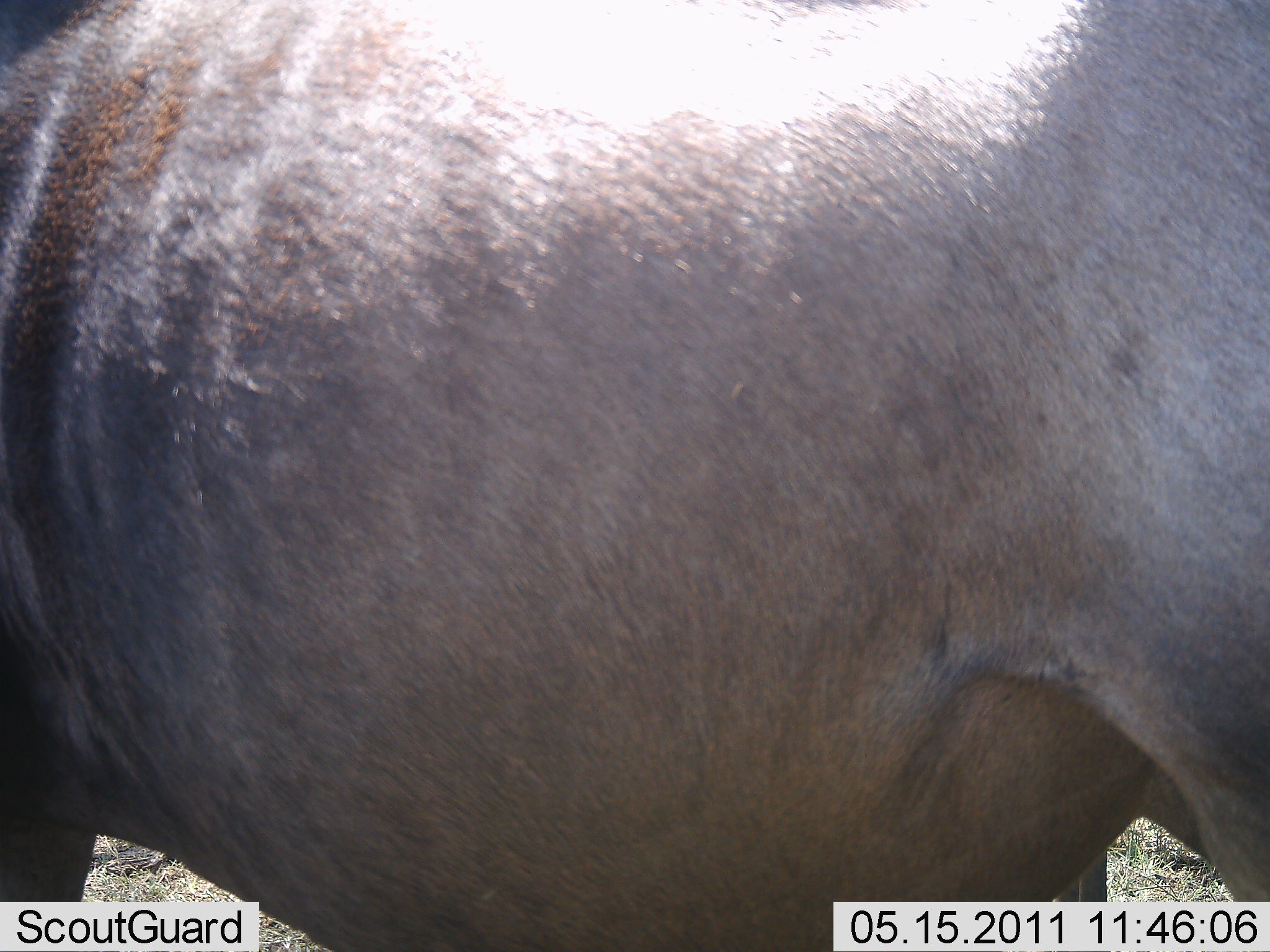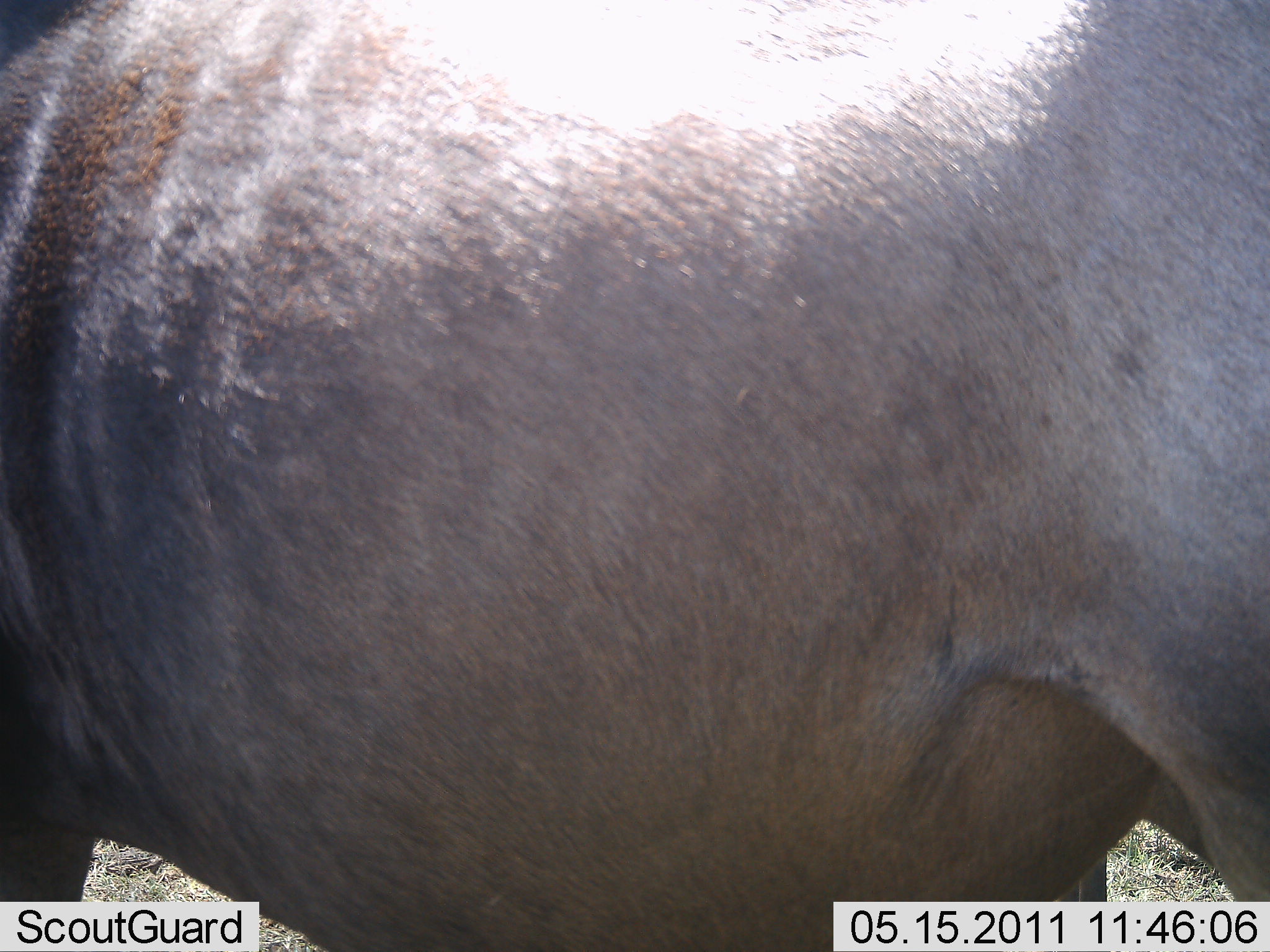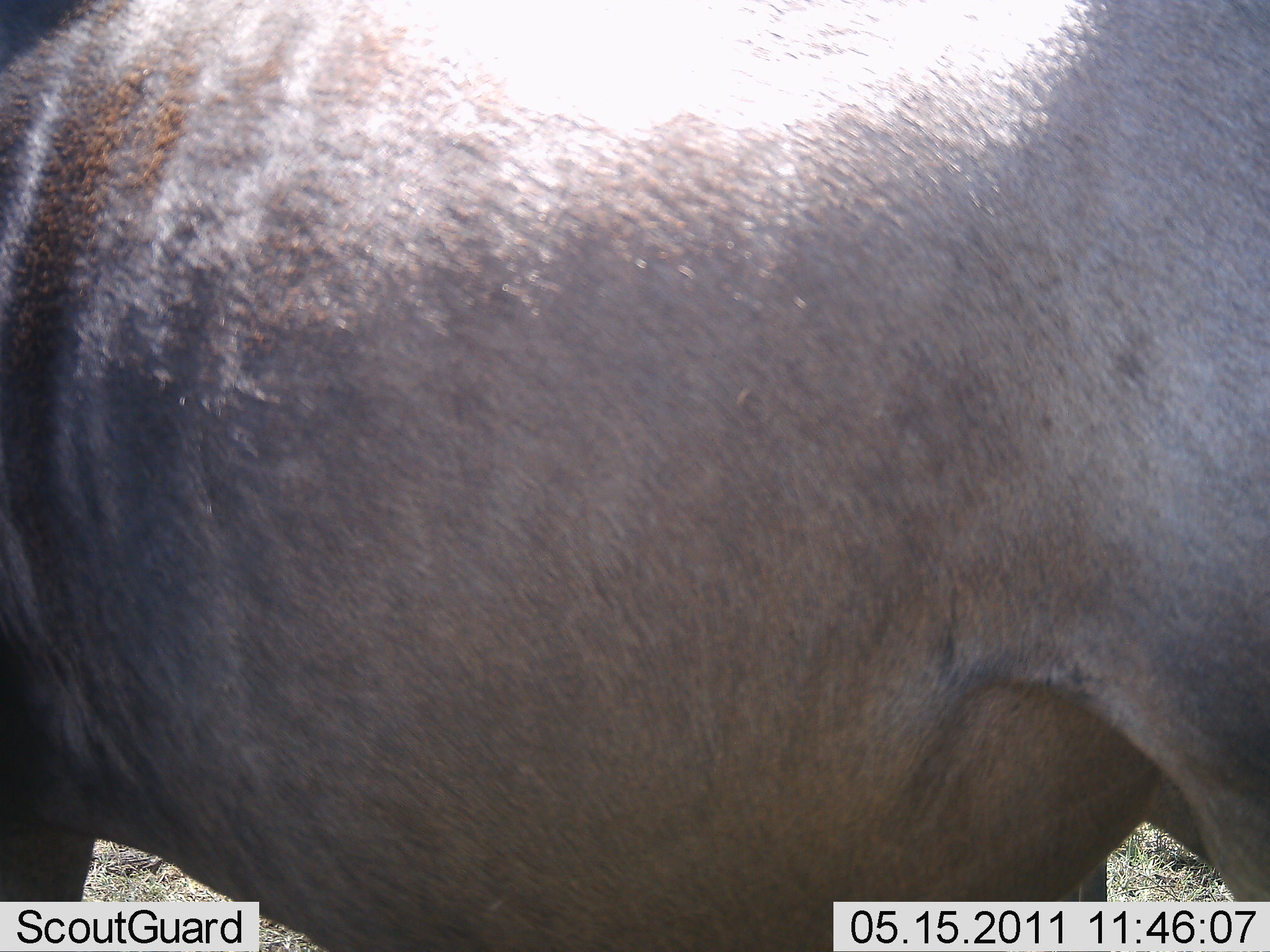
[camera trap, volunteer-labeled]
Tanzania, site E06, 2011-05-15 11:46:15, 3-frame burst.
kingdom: Animalia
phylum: Chordata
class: Mammalia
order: Artiodactyla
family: Bovidae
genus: Connochaetes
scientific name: Connochaetes taurinus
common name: blue wildebeest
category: wildebeest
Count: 1.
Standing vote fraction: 100%.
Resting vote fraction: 0%.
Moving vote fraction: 0%.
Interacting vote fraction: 0%.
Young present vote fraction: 0%.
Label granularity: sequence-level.